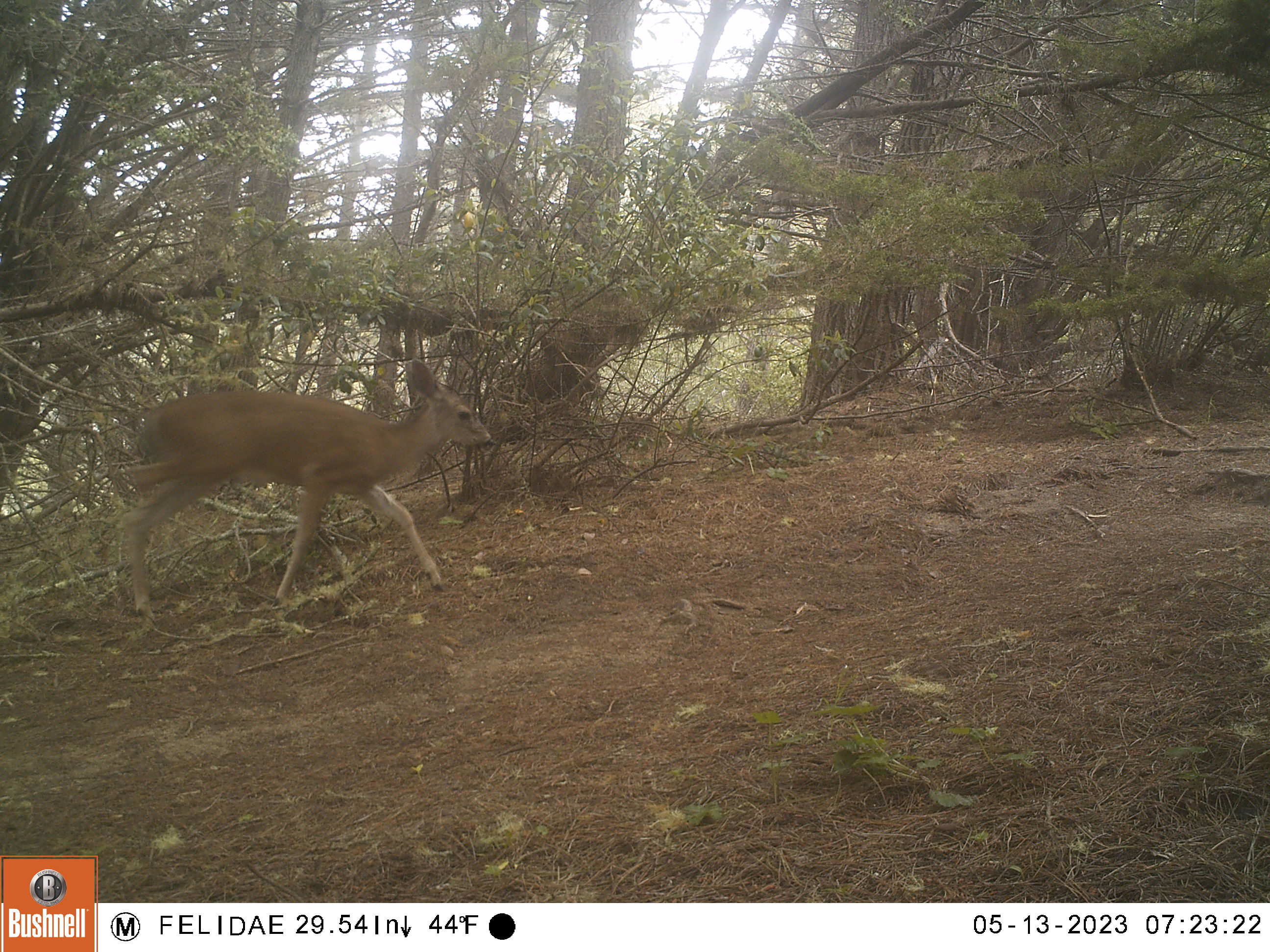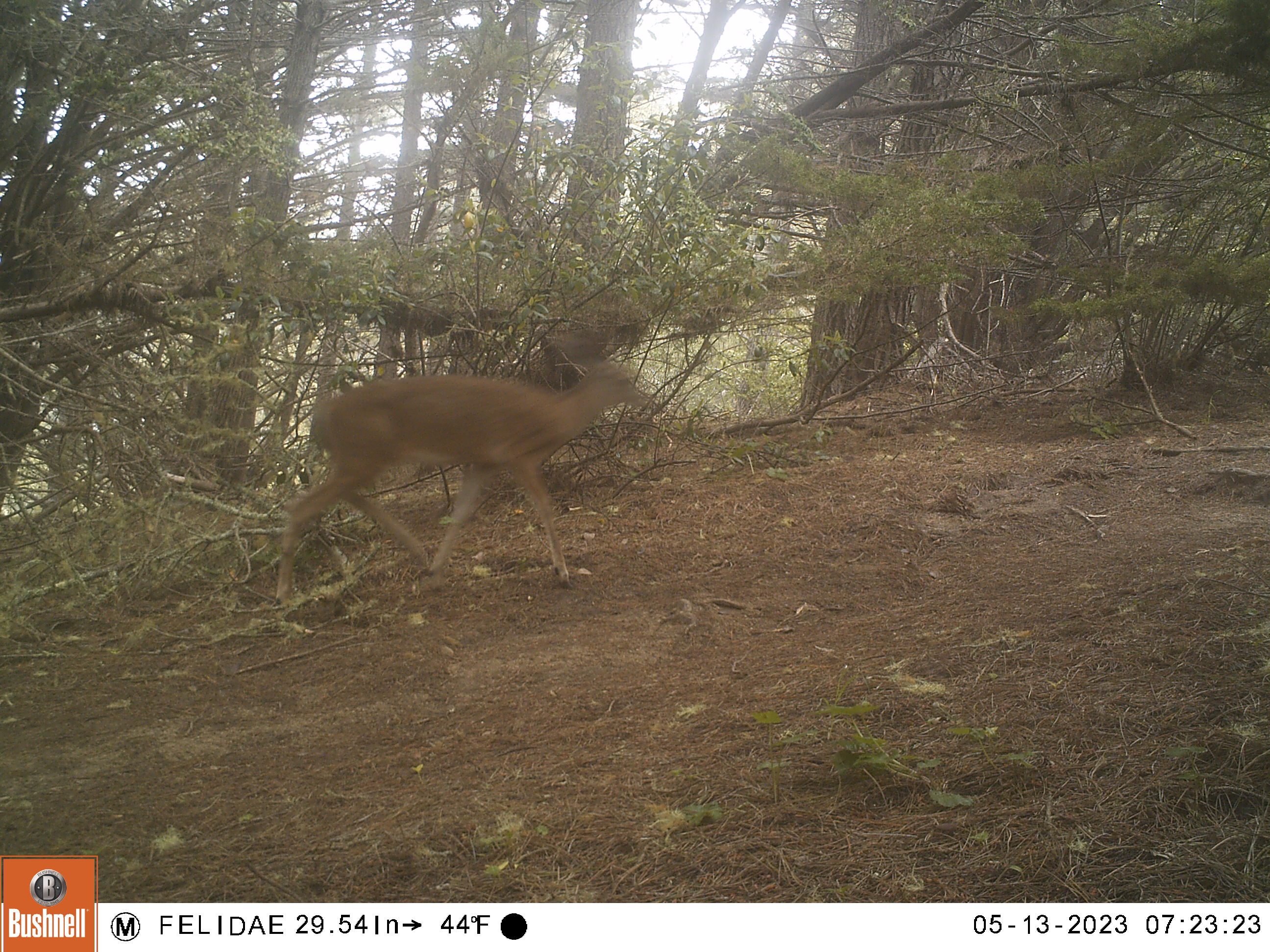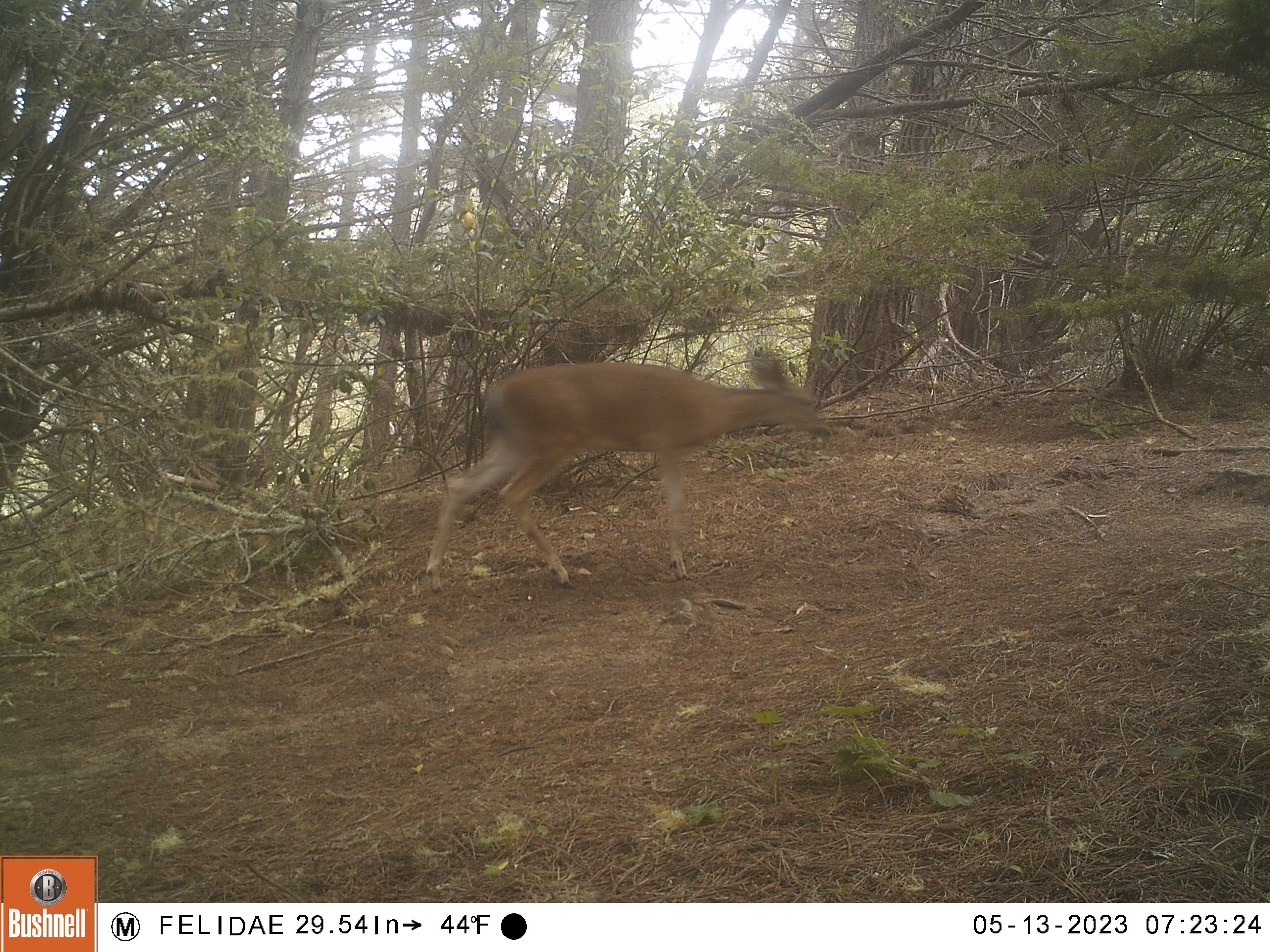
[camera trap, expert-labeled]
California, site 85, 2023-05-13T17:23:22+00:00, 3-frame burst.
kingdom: Animalia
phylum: Chordata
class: Mammalia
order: Artiodactyla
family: Cervidae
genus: Odocoileus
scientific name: Odocoileus hemionus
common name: mule deer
Mule deer (Odocoileus hemionus).